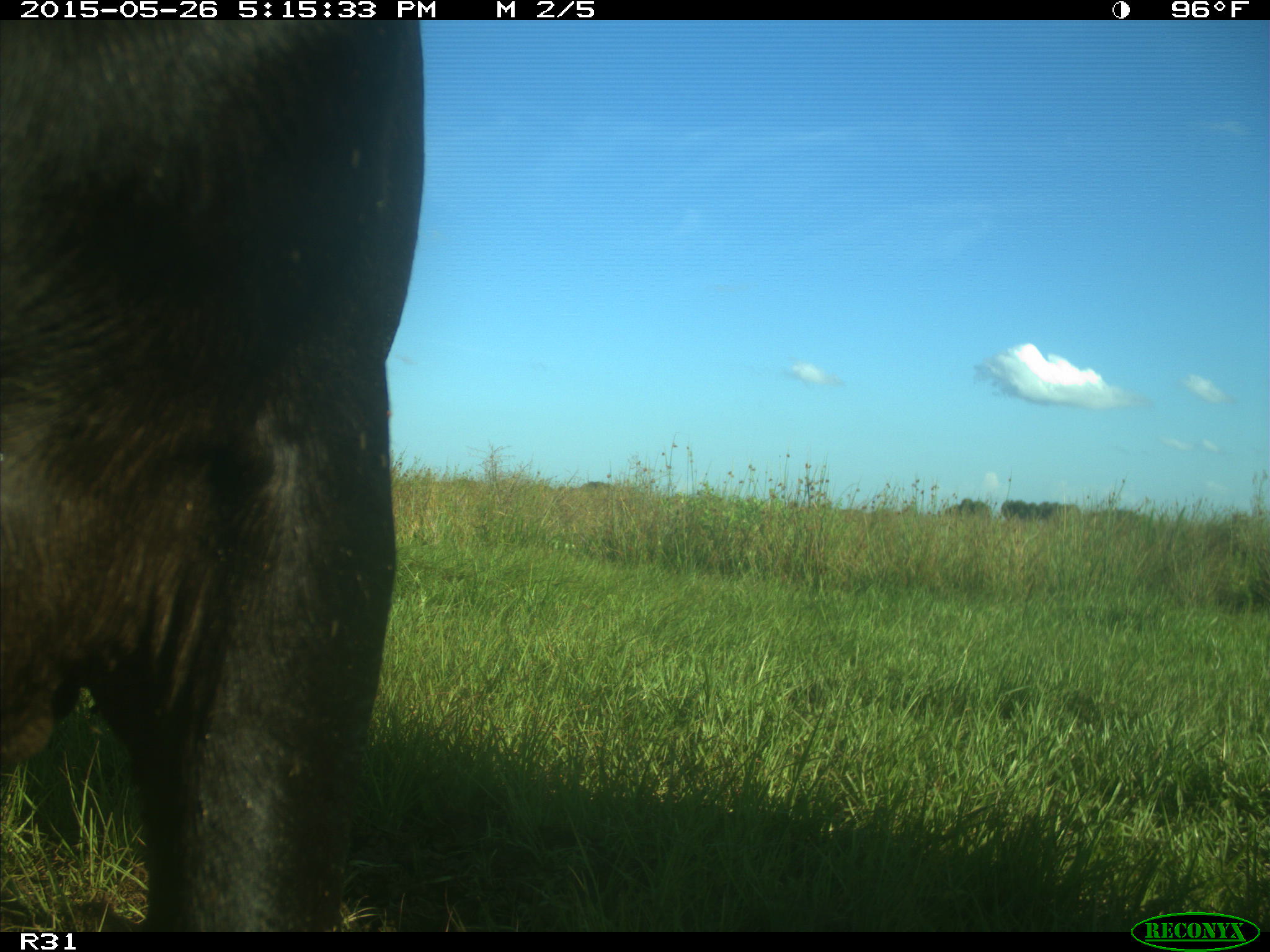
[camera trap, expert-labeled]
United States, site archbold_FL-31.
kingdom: Animalia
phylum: Chordata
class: Mammalia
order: Artiodactyla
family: Bovidae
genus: Bos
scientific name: Bos taurus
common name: domestic cow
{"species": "Bos taurus (domestic cow)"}